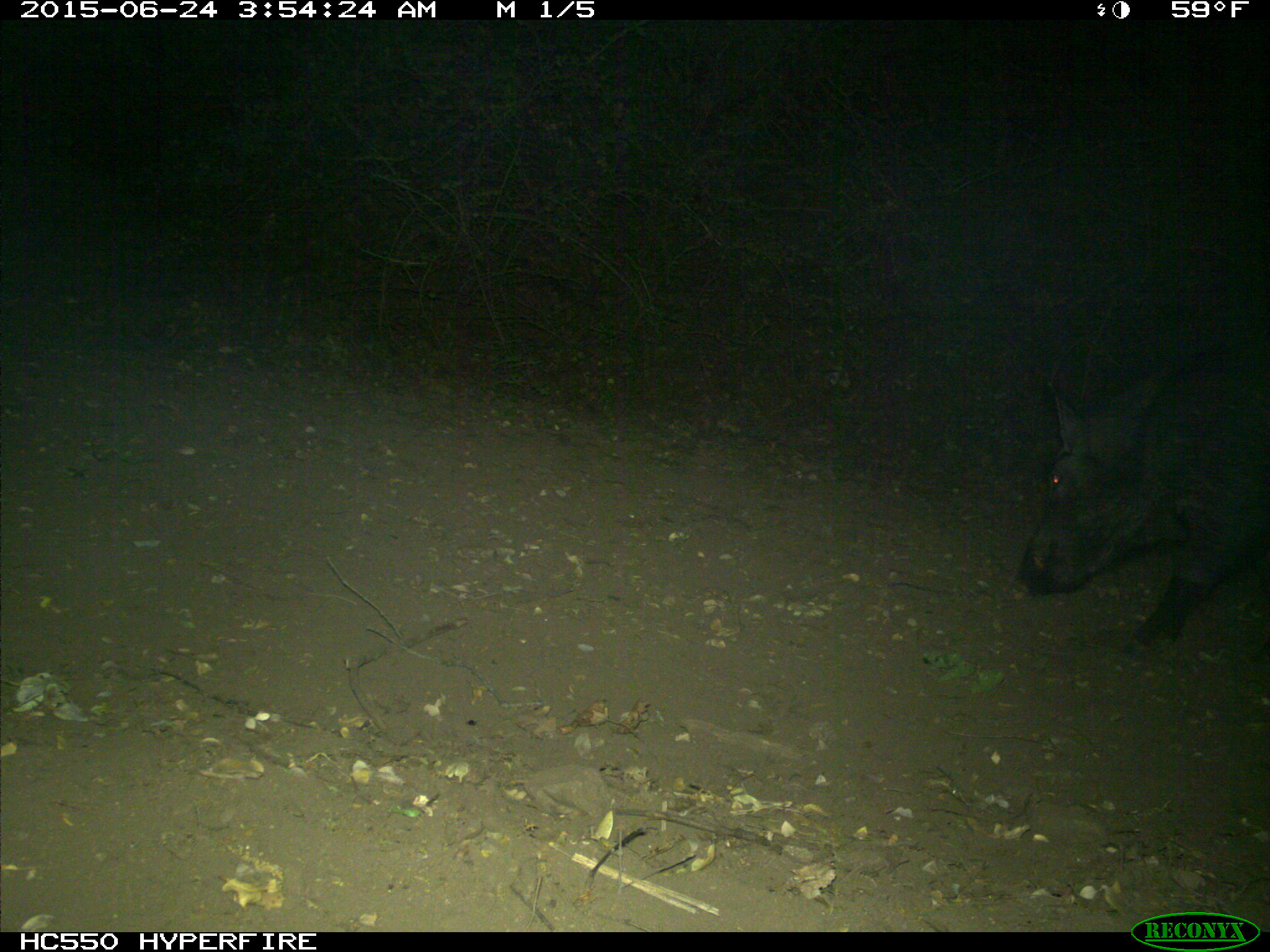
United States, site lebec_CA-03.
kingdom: Animalia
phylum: Chordata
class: Mammalia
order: Artiodactyla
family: Suidae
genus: Sus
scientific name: Sus scrofa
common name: wild boar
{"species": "Sus scrofa (wild boar)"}